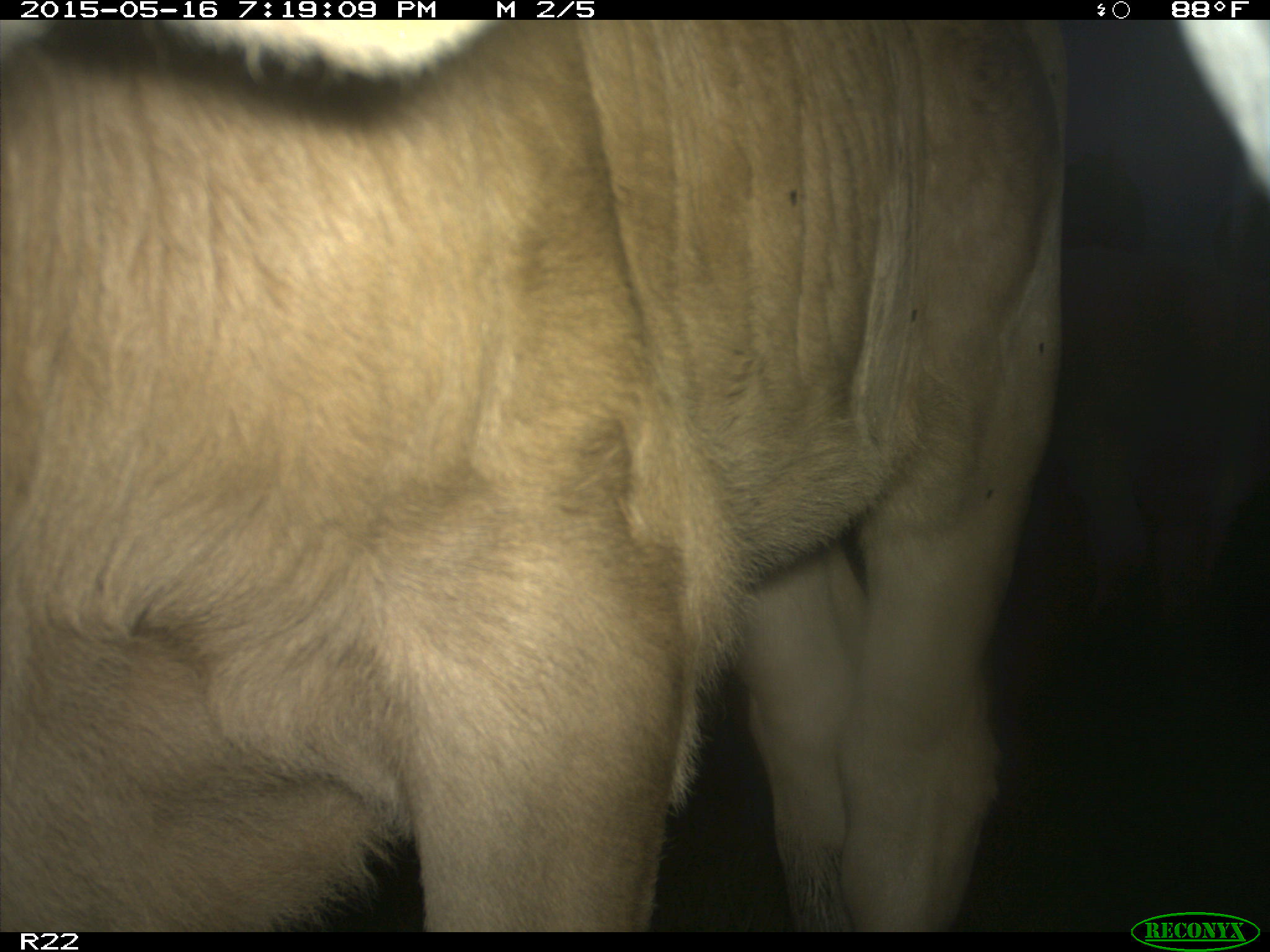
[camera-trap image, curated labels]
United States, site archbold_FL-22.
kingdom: Animalia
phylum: Chordata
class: Mammalia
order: Artiodactyla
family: Bovidae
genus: Bos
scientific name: Bos taurus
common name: domestic cow